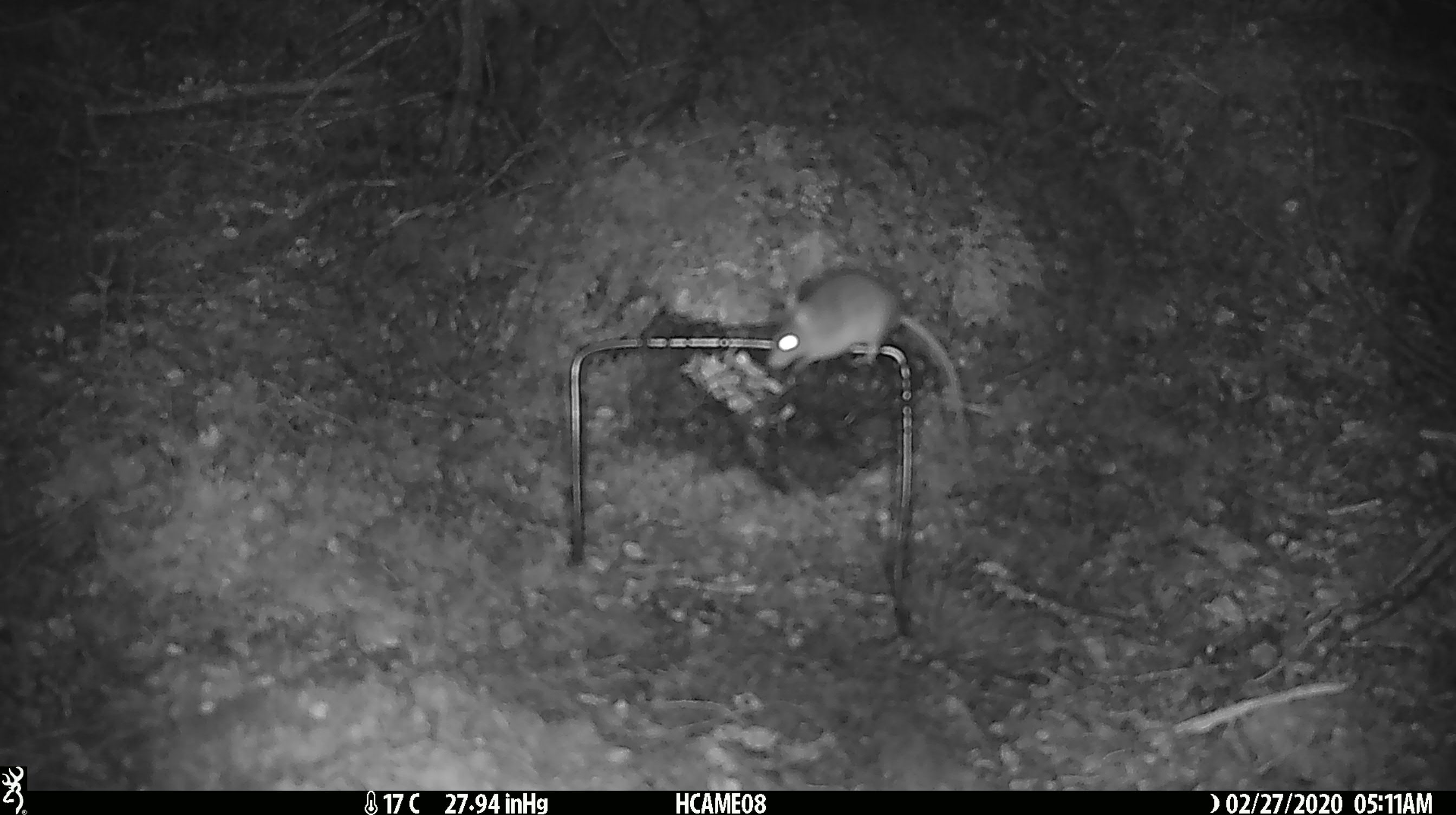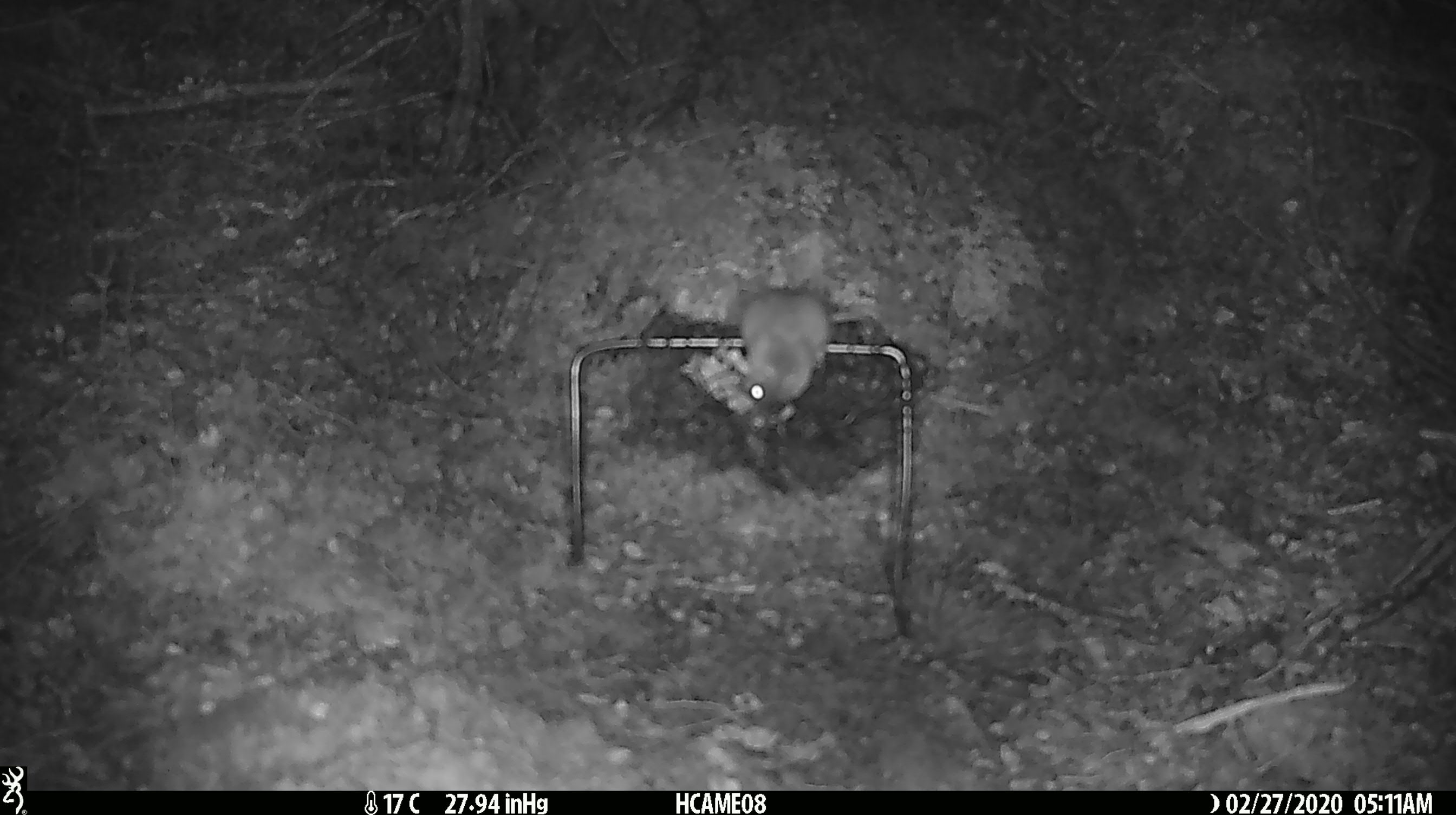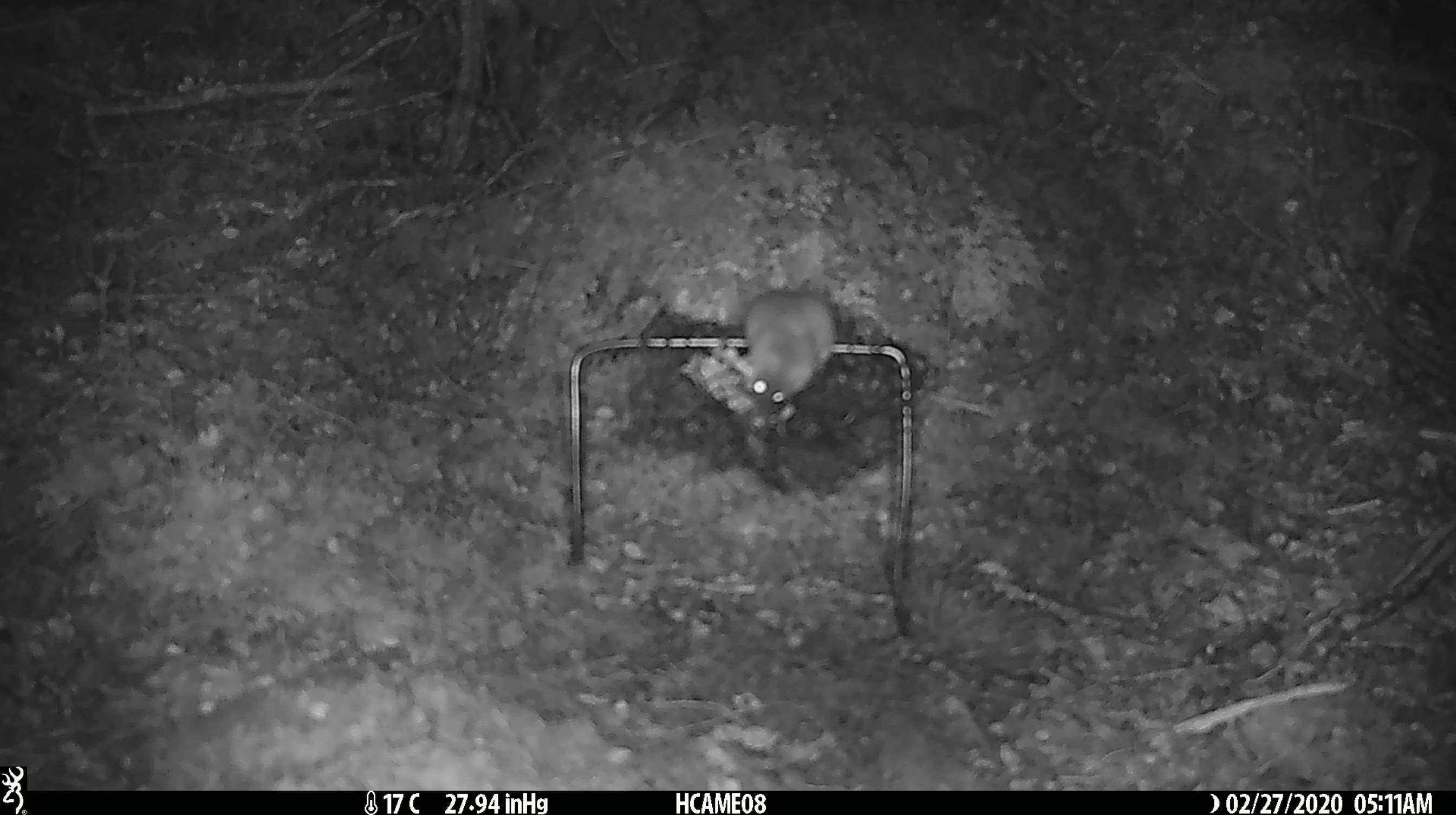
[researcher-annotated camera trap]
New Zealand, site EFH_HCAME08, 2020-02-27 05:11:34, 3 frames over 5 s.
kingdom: Animalia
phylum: Chordata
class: Mammalia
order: Rodentia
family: Muridae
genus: Mus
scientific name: Mus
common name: mouse